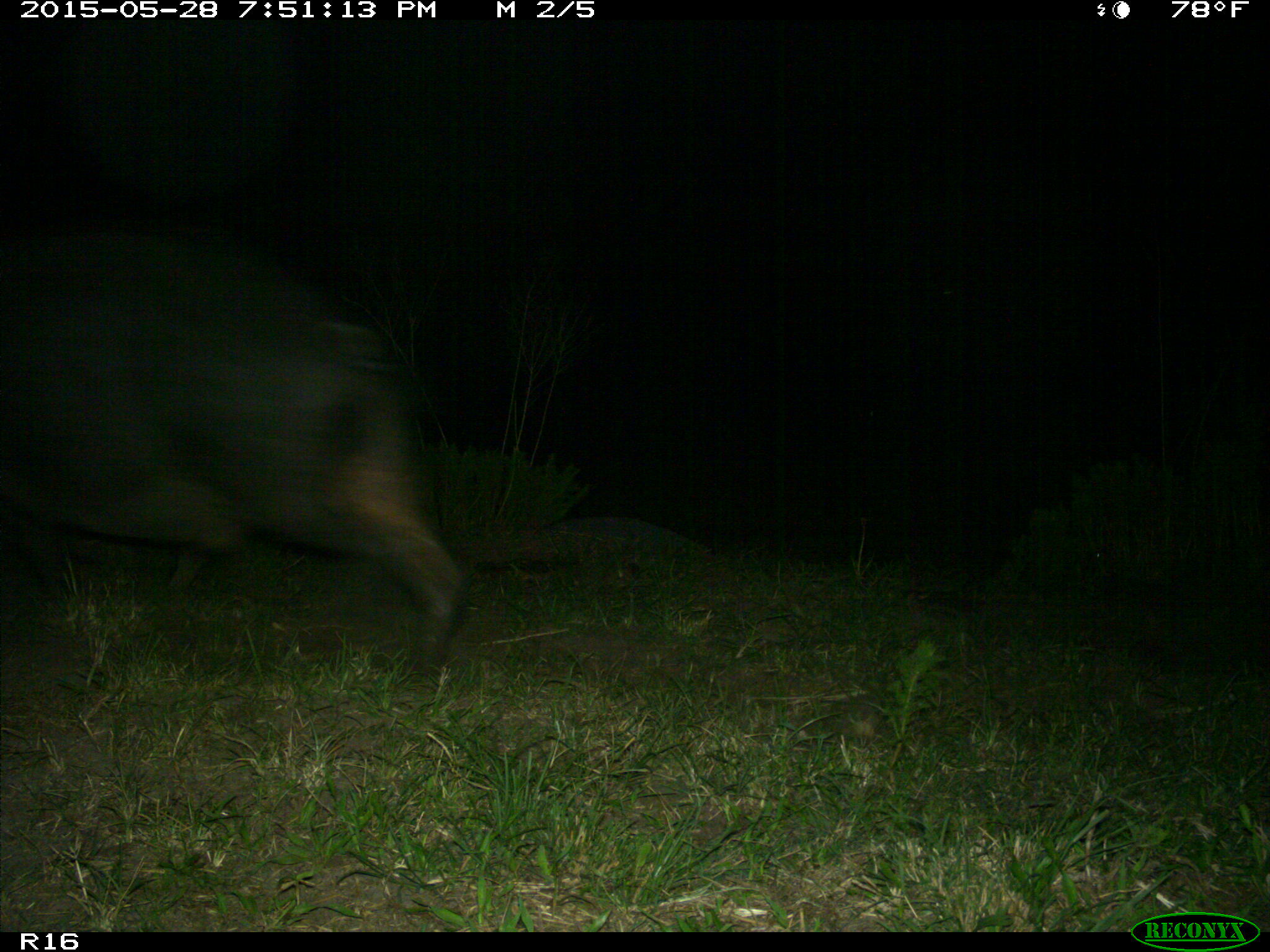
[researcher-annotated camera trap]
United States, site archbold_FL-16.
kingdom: Animalia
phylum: Chordata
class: Mammalia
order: Artiodactyla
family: Suidae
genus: Sus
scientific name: Sus scrofa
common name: wild boar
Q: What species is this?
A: Sus scrofa (wild boar).